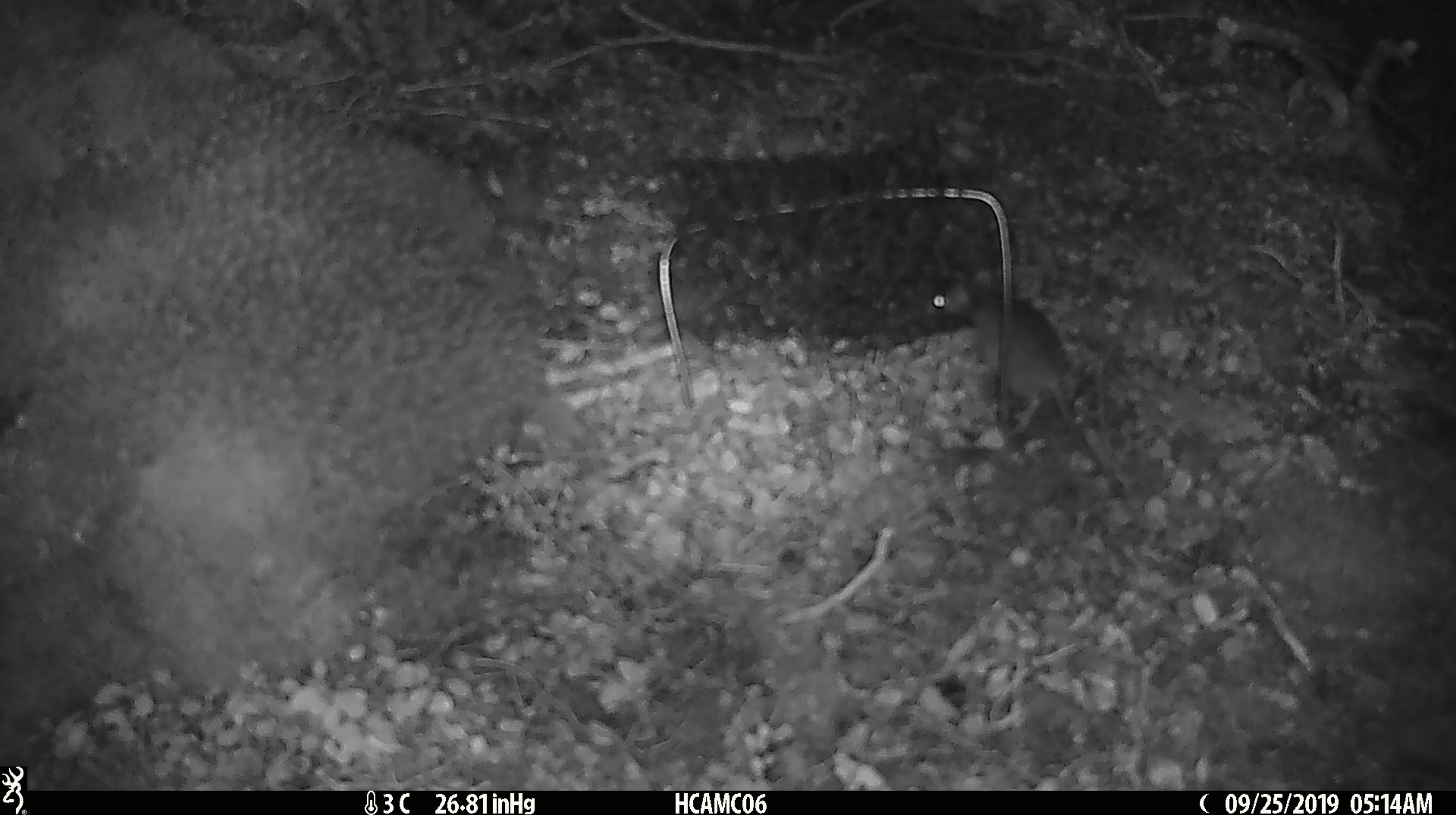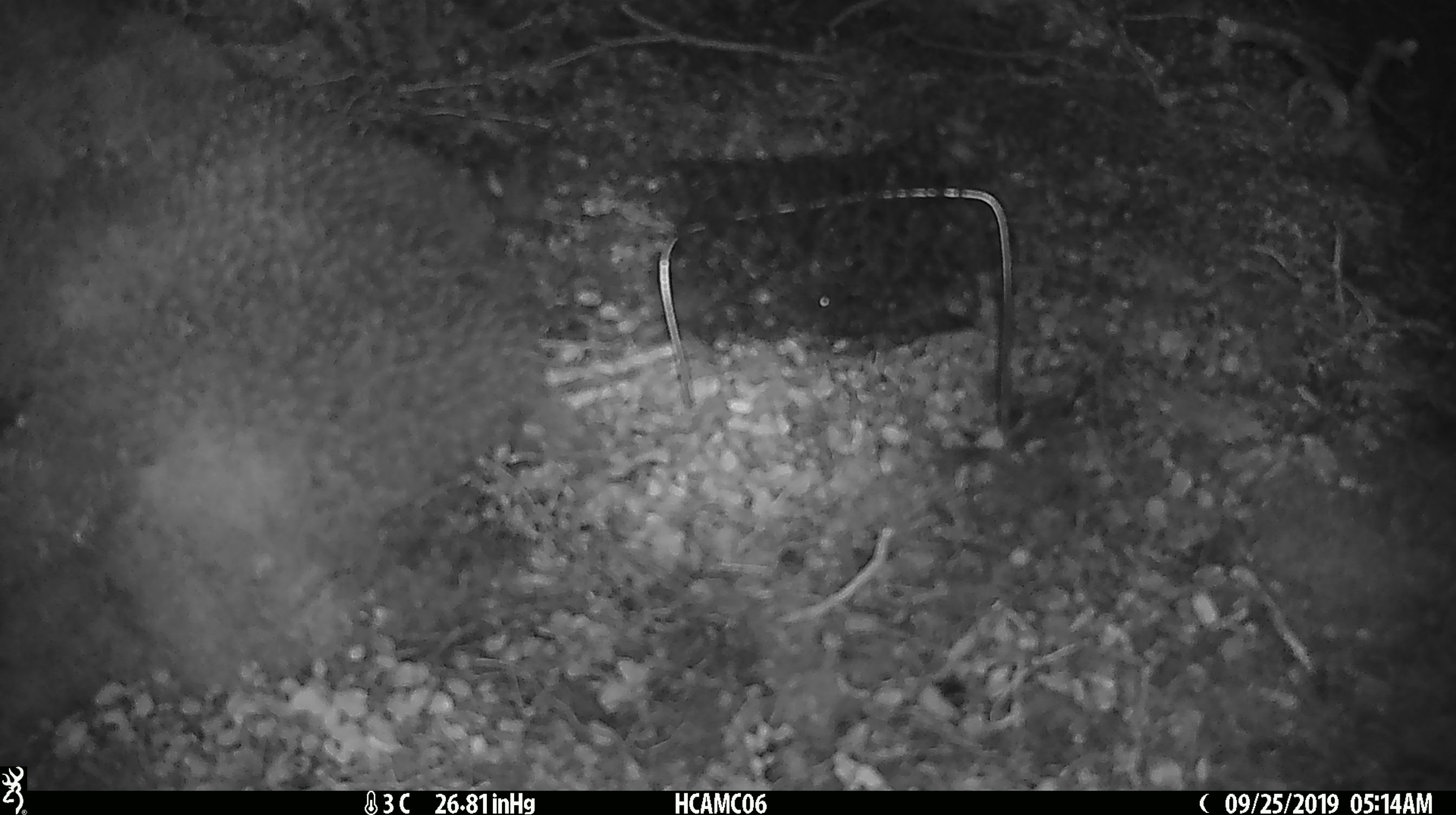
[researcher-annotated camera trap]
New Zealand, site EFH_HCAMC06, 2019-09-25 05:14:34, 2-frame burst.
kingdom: Animalia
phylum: Chordata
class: Mammalia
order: Rodentia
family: Muridae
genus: Mus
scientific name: Mus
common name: mouse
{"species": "mouse (Mus)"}